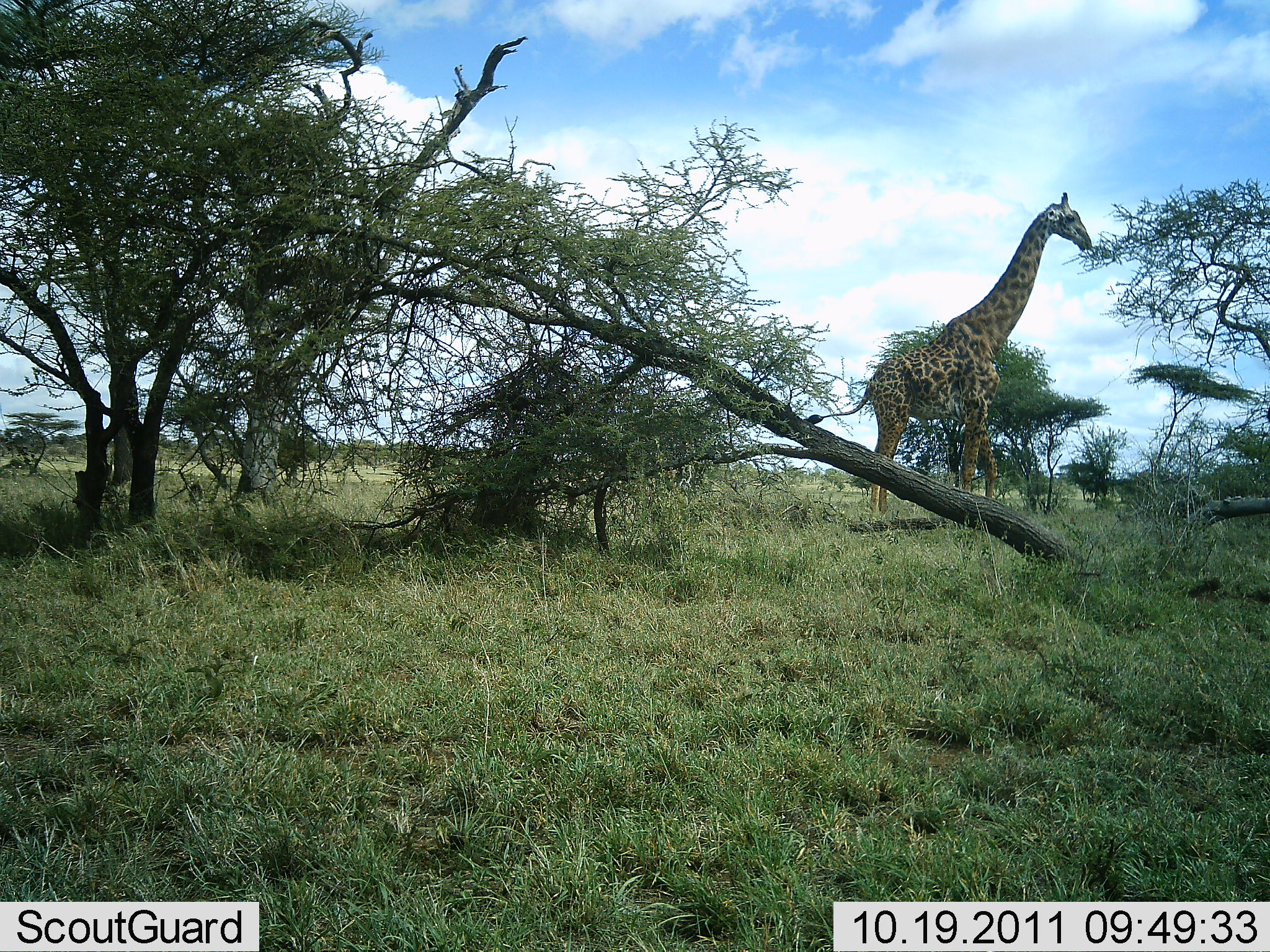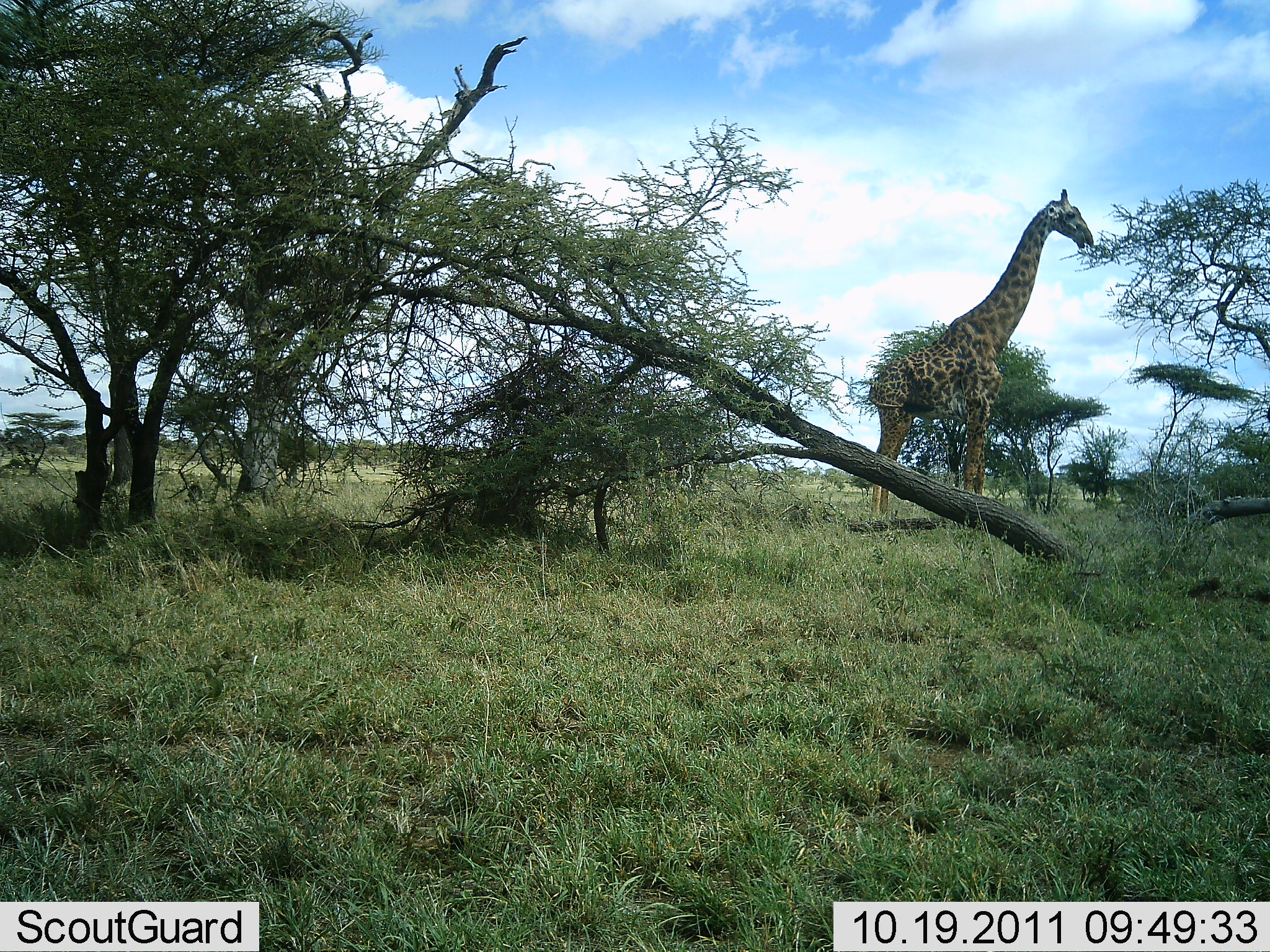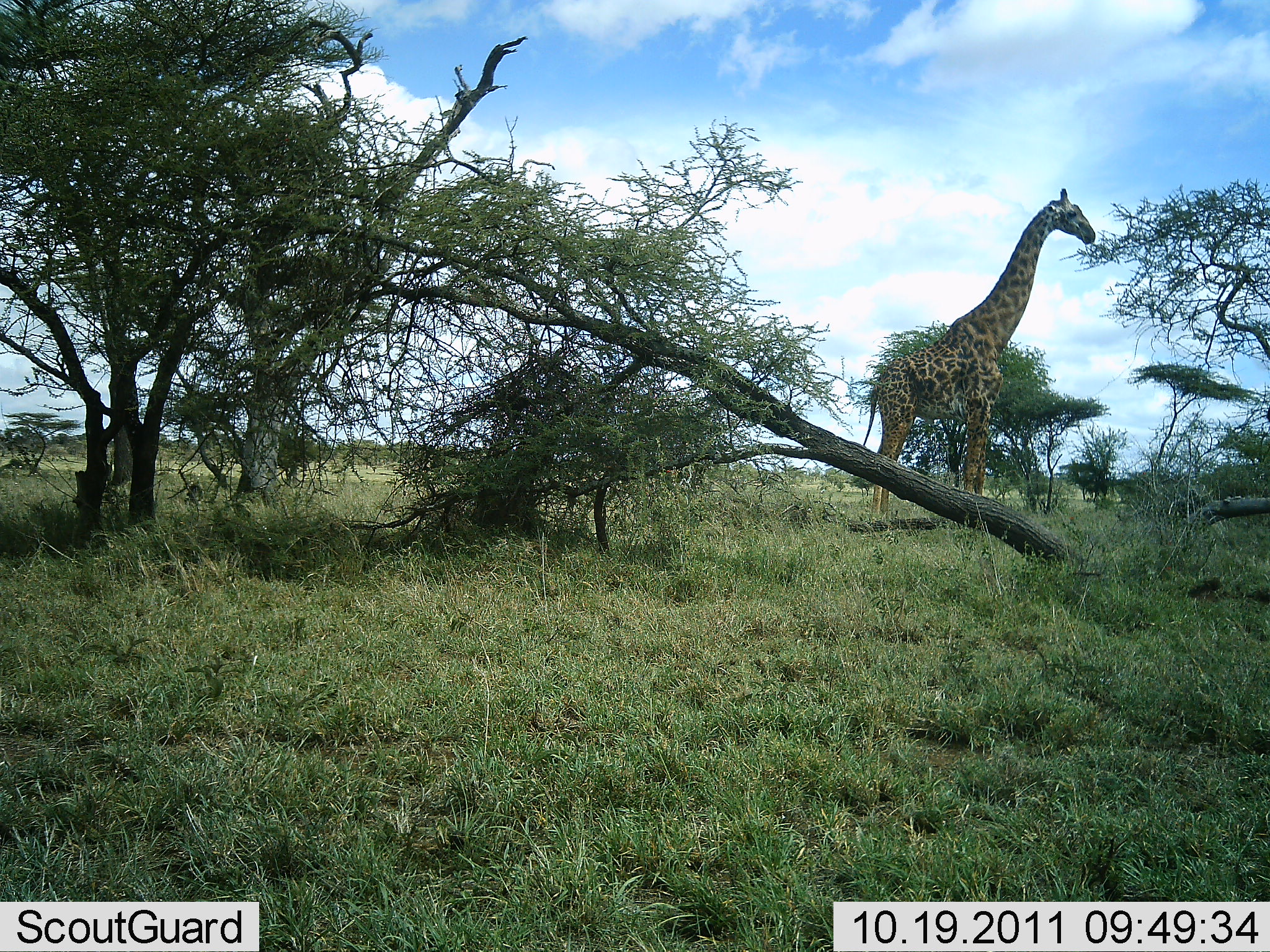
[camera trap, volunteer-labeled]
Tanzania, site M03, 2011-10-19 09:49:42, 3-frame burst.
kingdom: Animalia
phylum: Chordata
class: Mammalia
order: Artiodactyla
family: Giraffidae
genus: Giraffa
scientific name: Giraffa camelopardalis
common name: giraffe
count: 1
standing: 64%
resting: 0%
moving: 0%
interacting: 0%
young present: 0%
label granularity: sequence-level